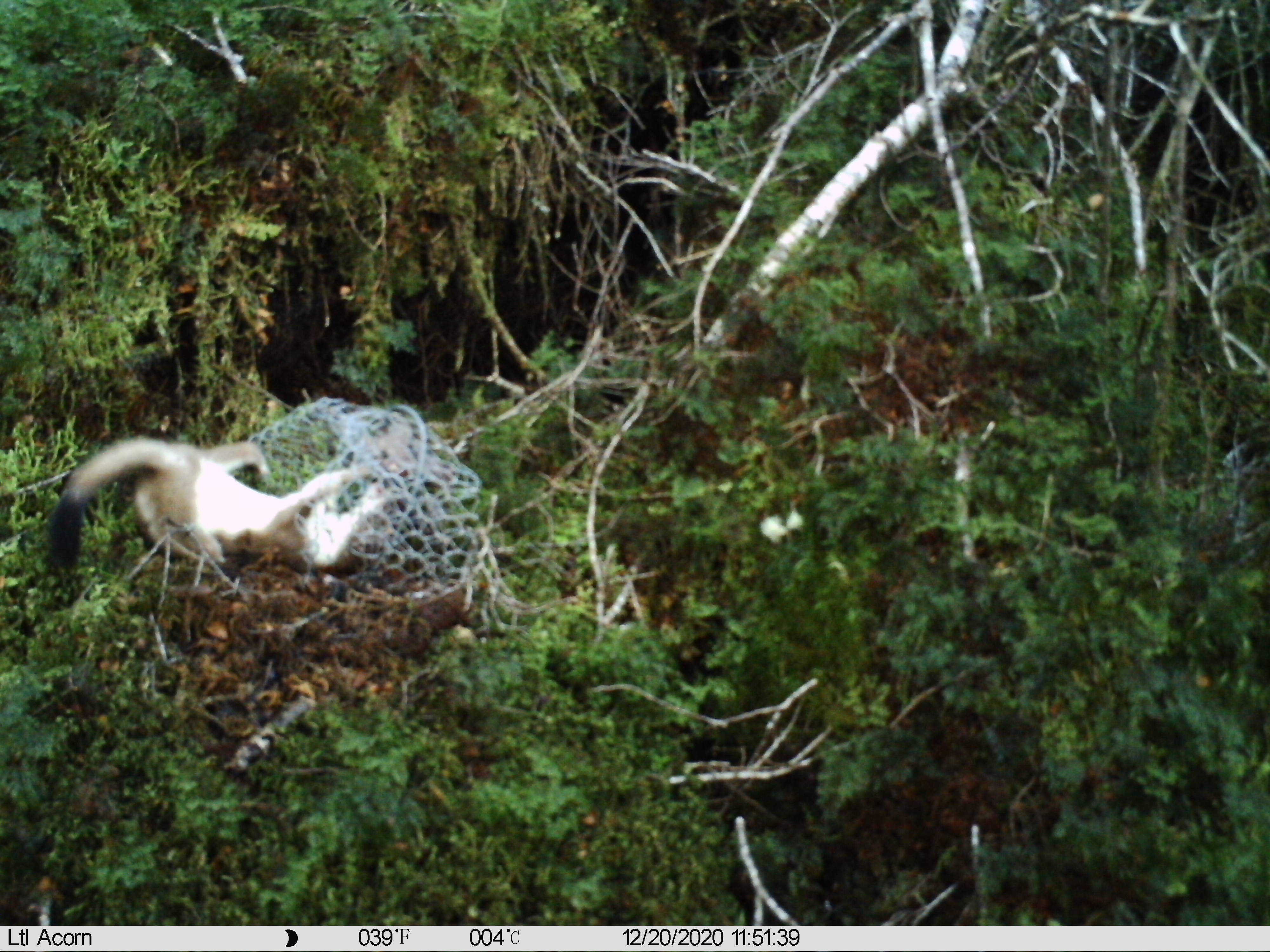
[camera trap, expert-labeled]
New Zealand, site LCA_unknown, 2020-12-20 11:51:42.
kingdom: Animalia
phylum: Chordata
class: Mammalia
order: Carnivora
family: Mustelidae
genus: Mustela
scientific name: Mustela erminea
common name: stoat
Stoat (Mustela erminea).